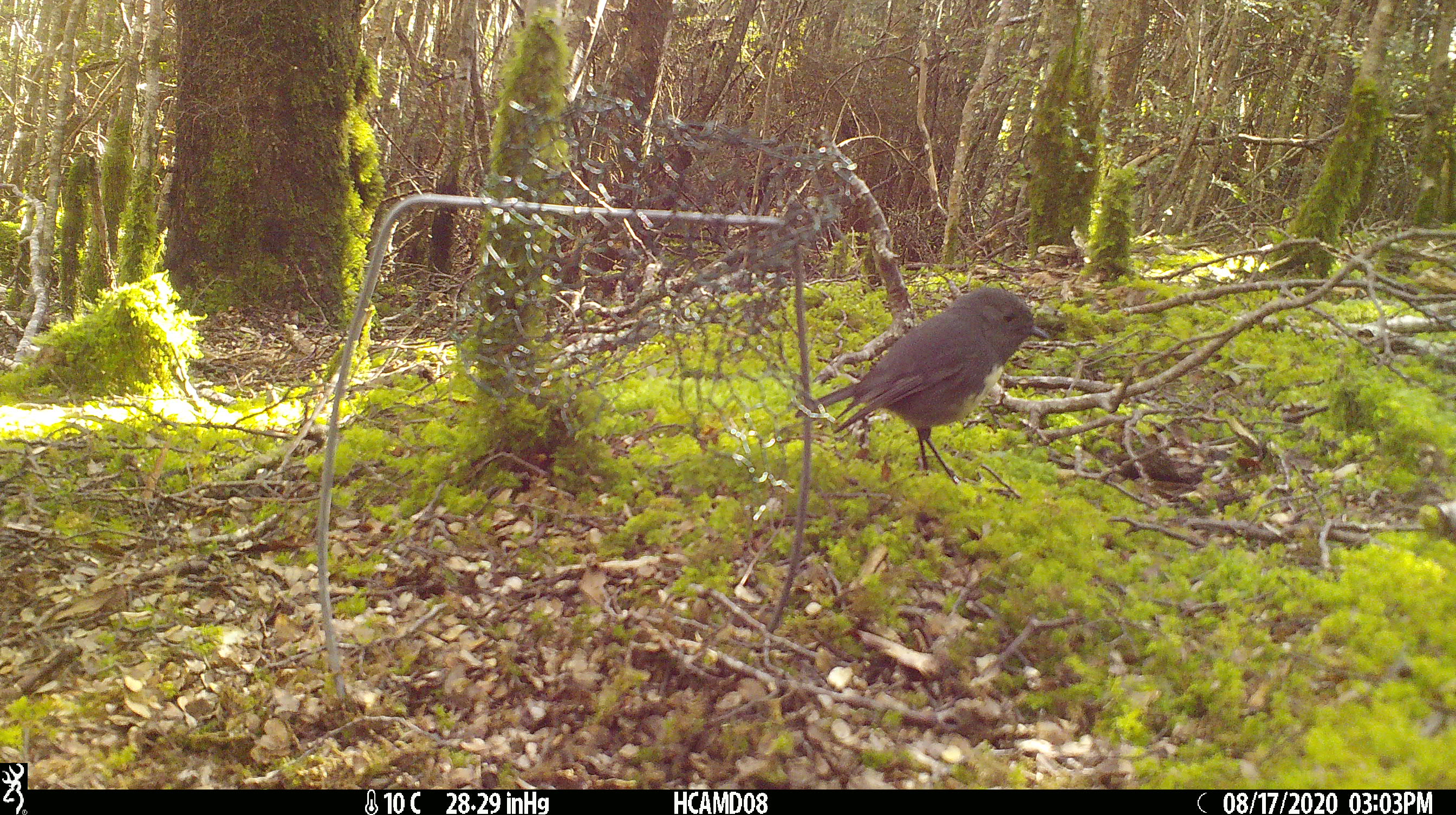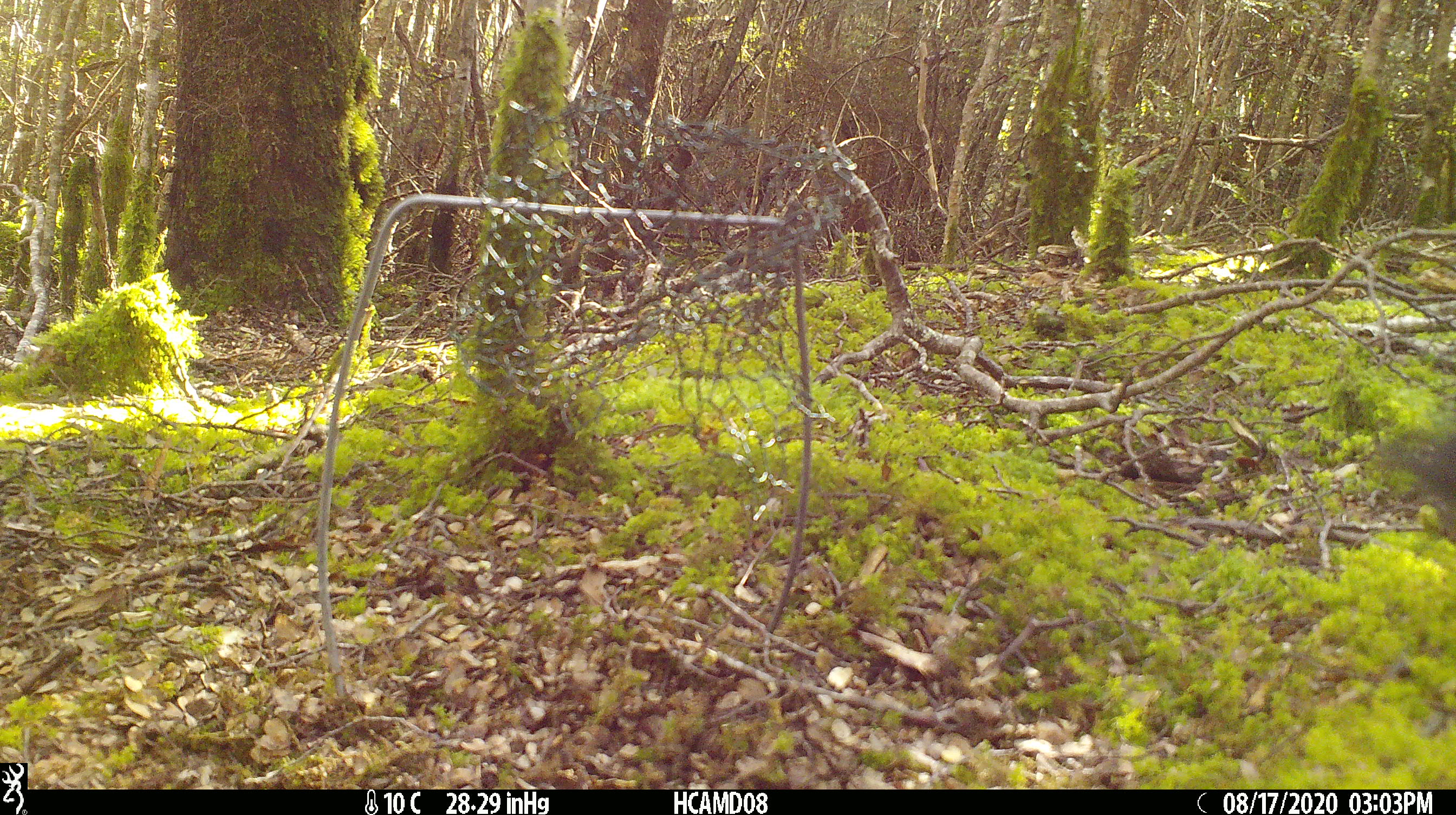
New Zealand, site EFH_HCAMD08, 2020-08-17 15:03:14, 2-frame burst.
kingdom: Animalia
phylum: Chordata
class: Aves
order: Passeriformes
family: Petroicidae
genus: Petroica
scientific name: Petroica australis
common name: new zealand robin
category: robin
Robin (new zealand robin) (Petroica australis).